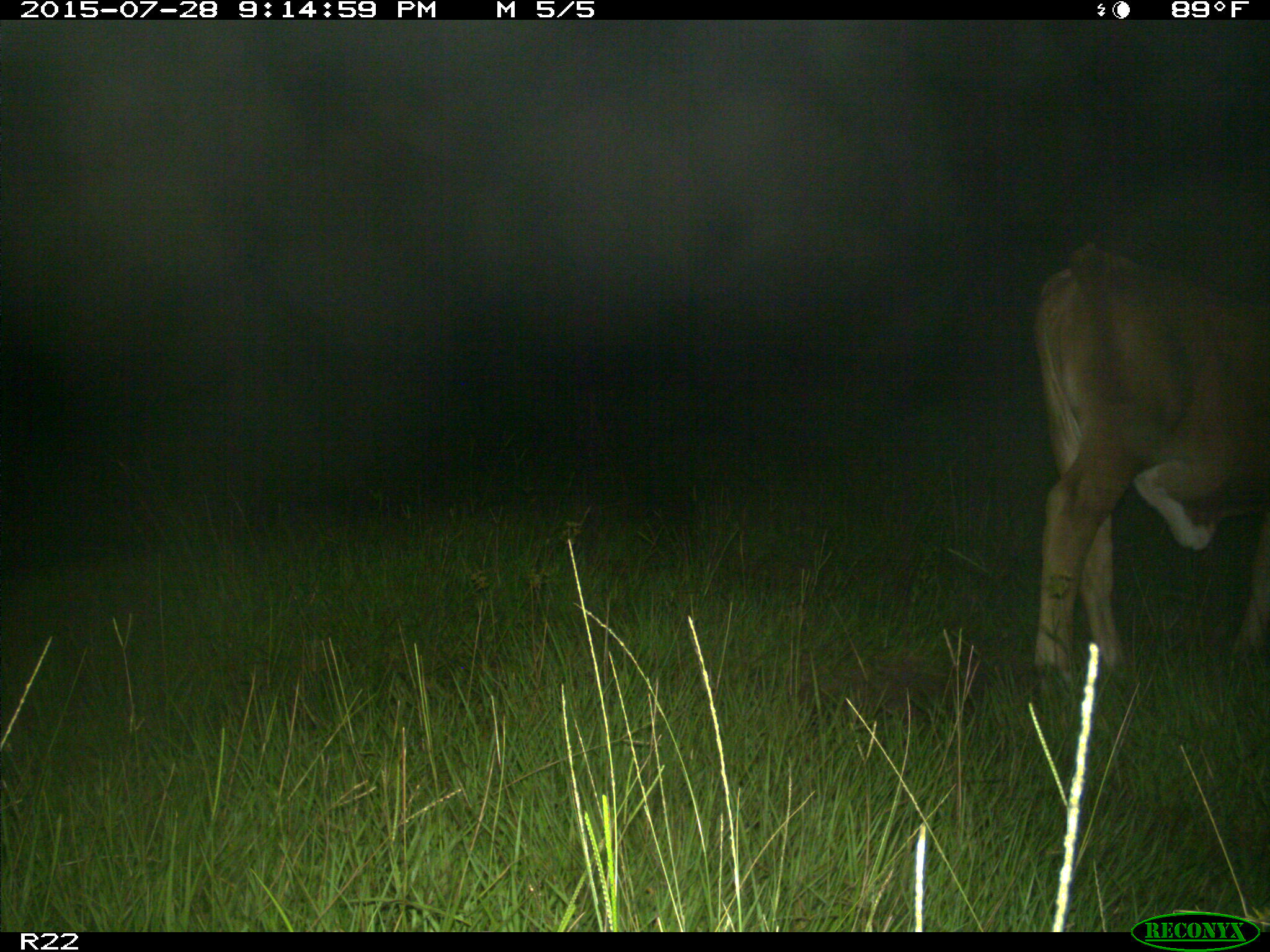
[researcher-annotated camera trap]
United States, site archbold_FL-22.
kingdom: Animalia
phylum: Chordata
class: Mammalia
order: Artiodactyla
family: Bovidae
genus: Bos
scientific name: Bos taurus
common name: domestic cow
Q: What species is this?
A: Bos taurus (domestic cow).